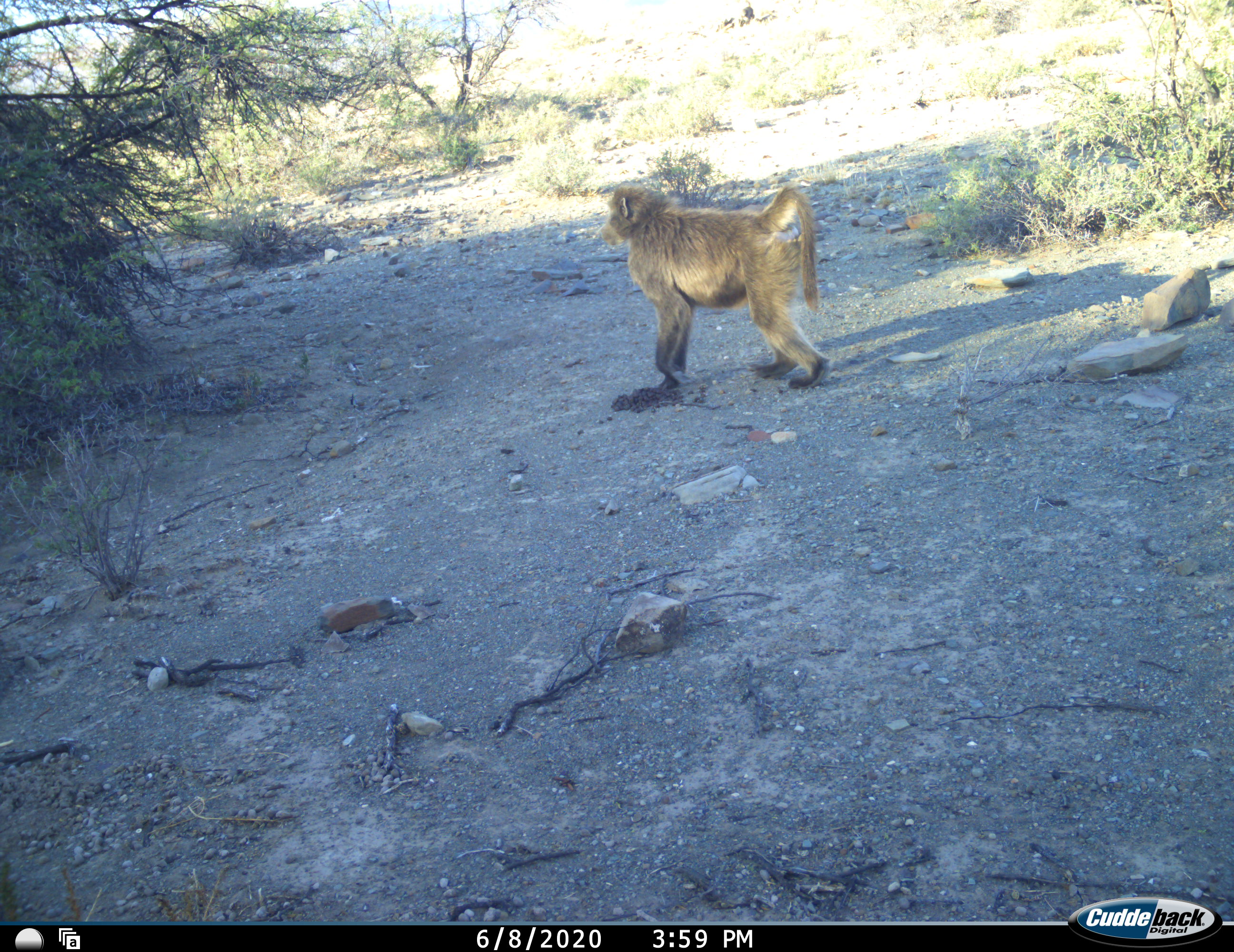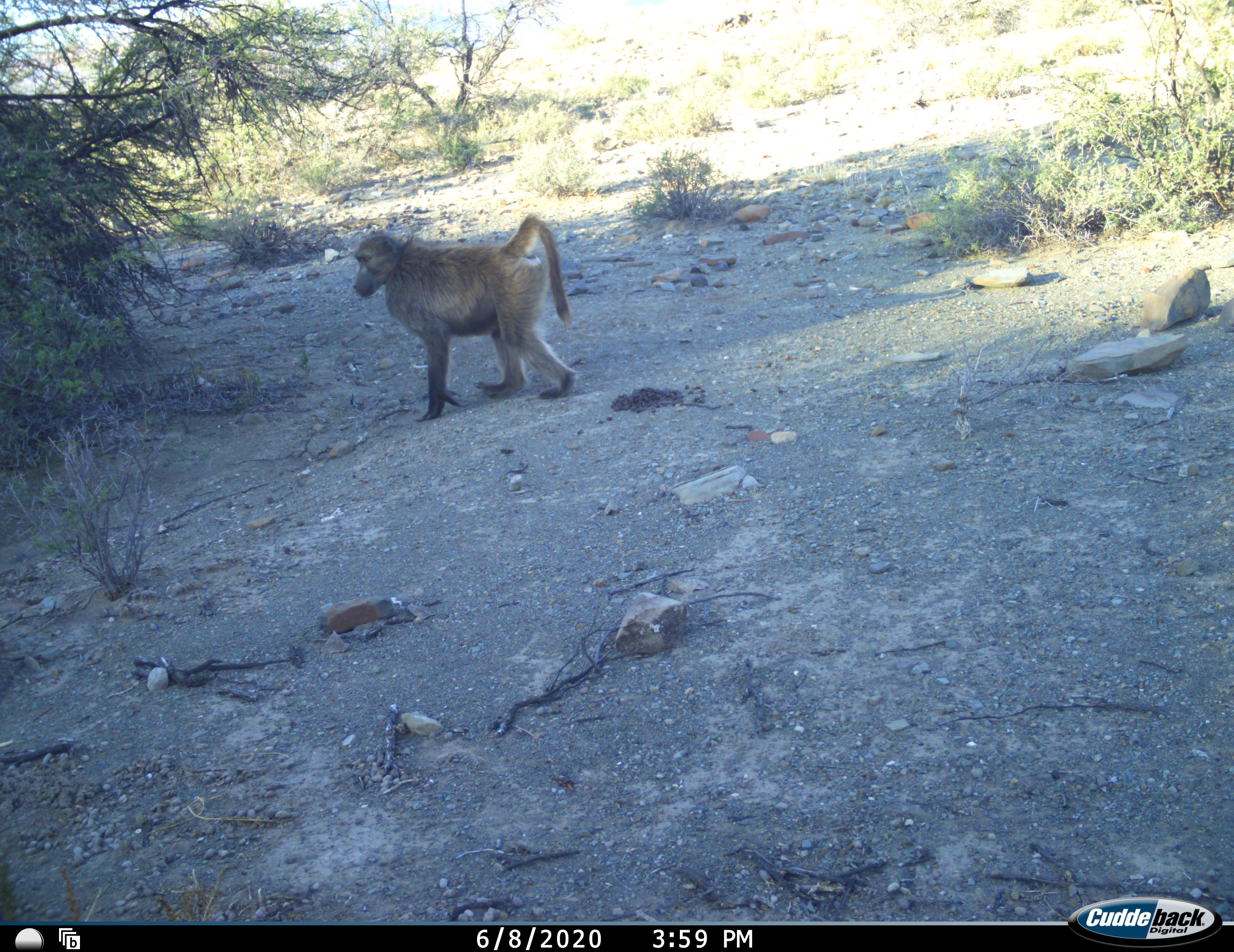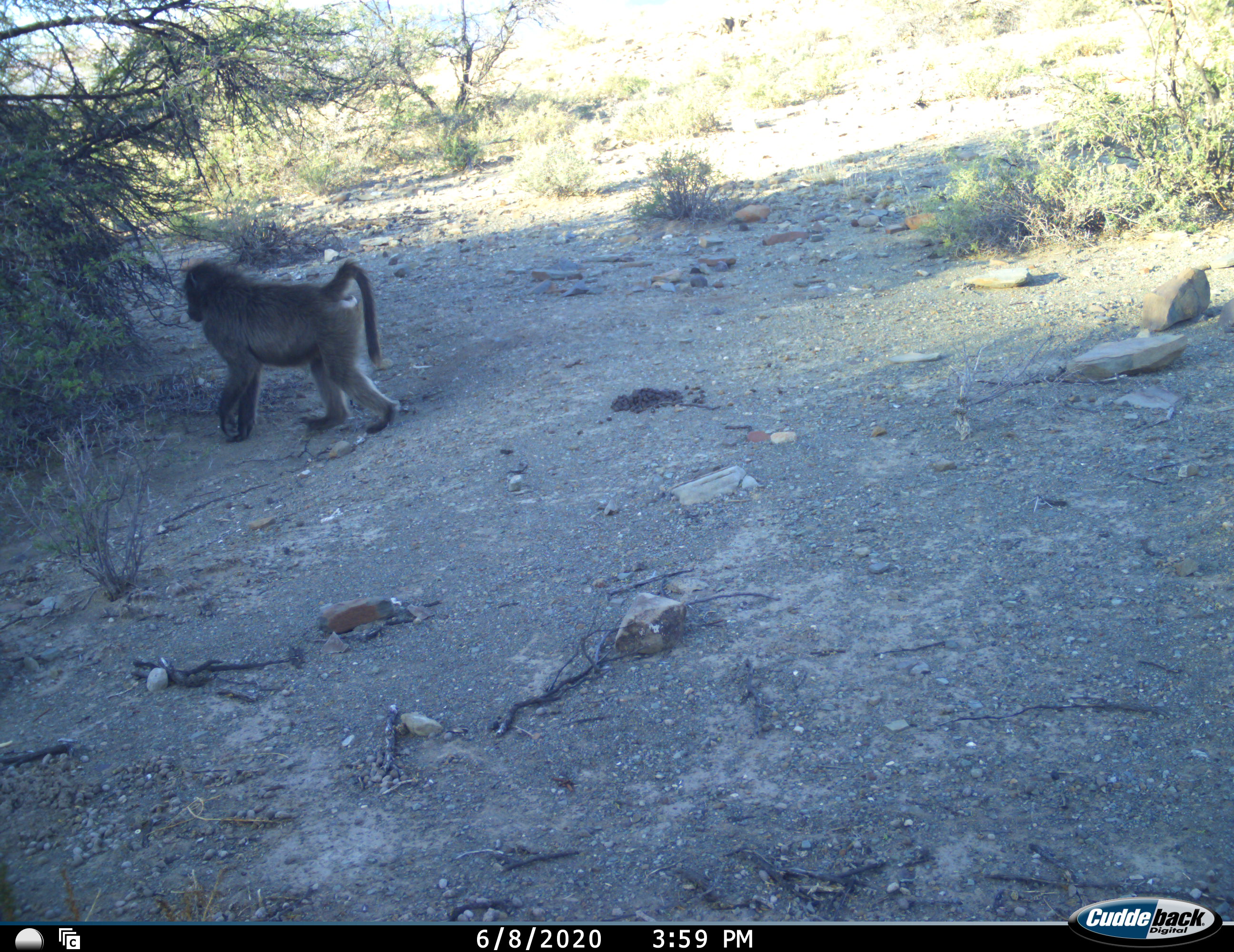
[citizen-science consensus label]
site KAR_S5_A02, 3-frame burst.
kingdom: Animalia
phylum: Chordata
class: Mammalia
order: Primates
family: Cercopithecidae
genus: Papio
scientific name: Papio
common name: baboon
Baboon (Papio), count 1. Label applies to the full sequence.